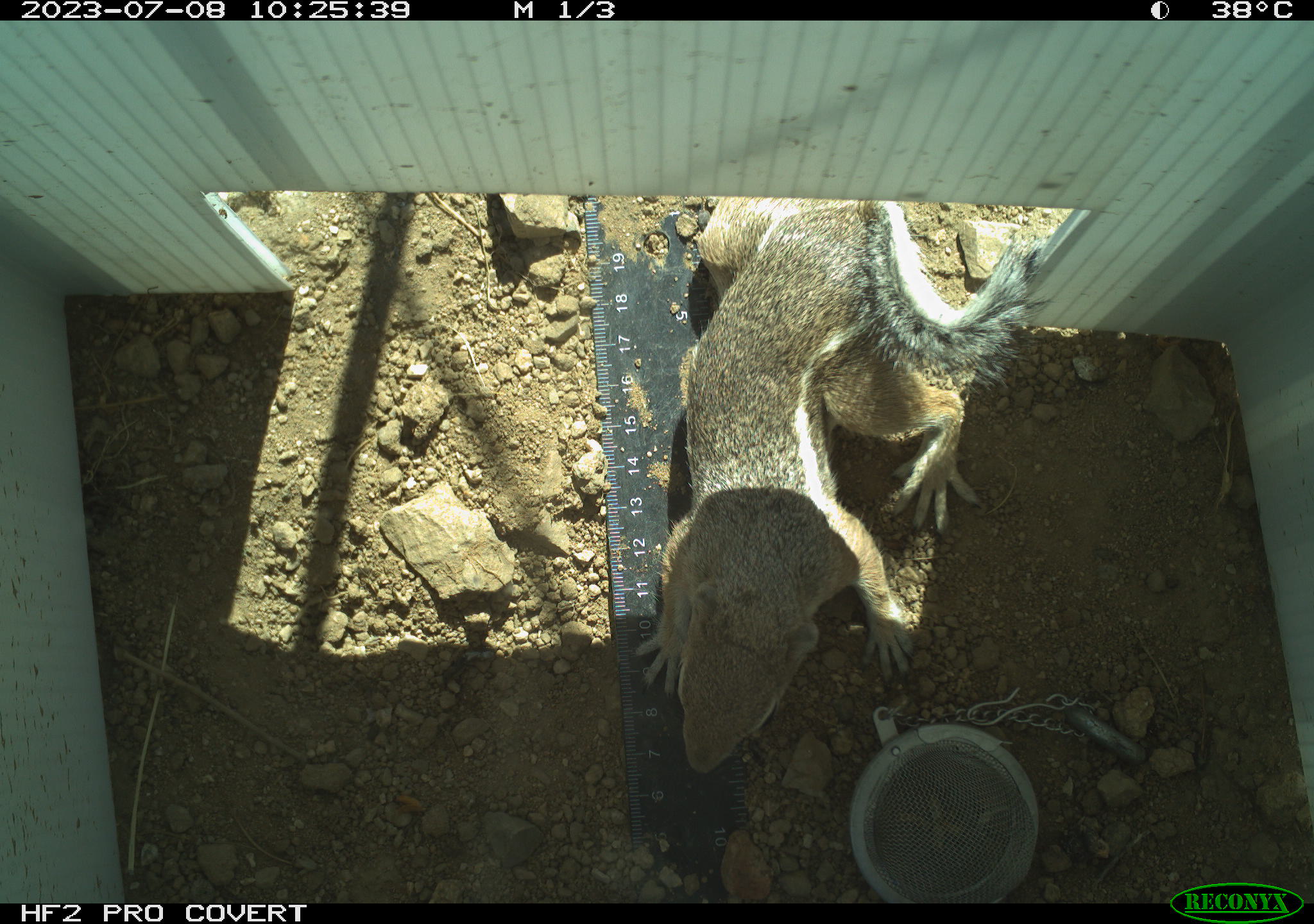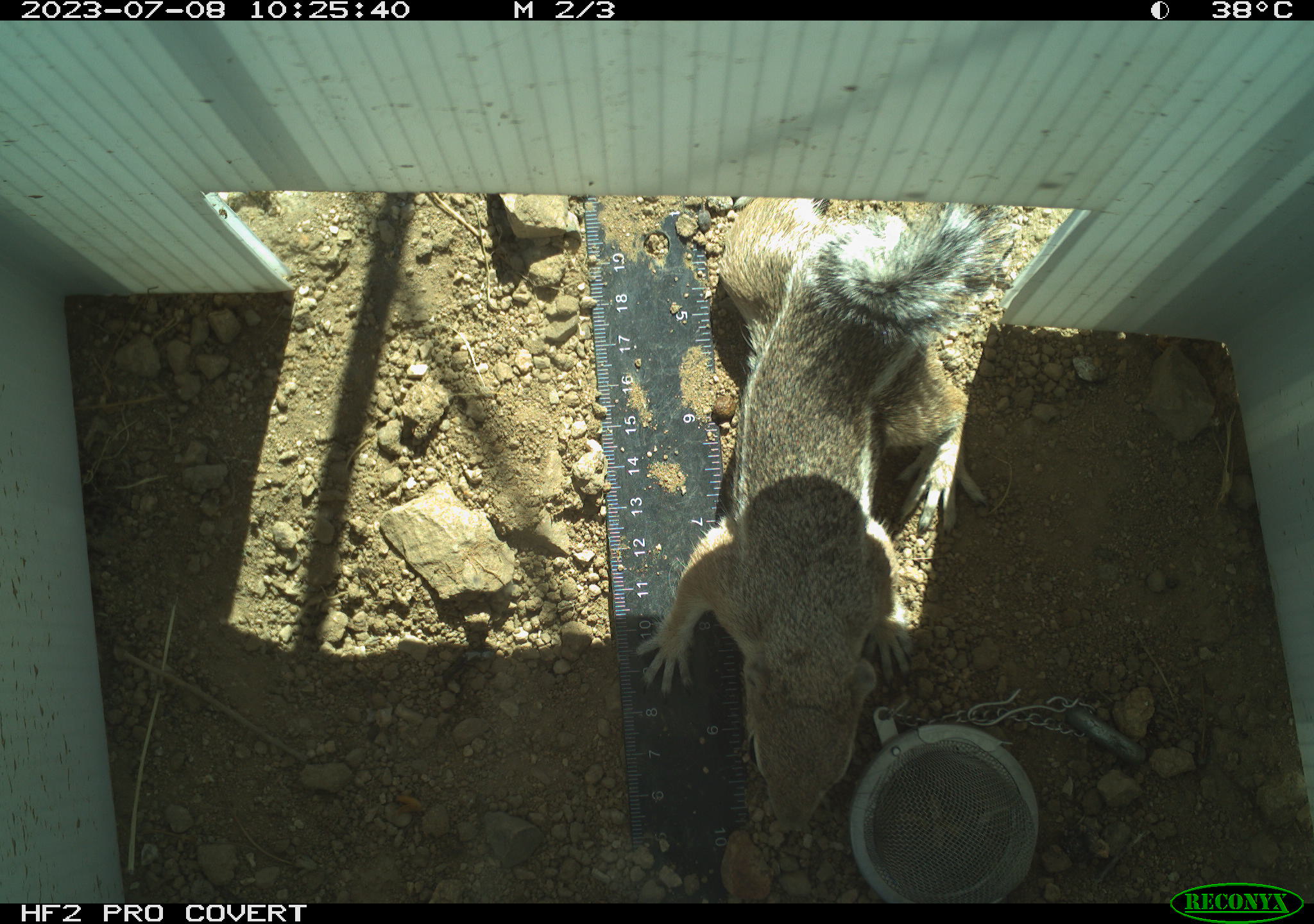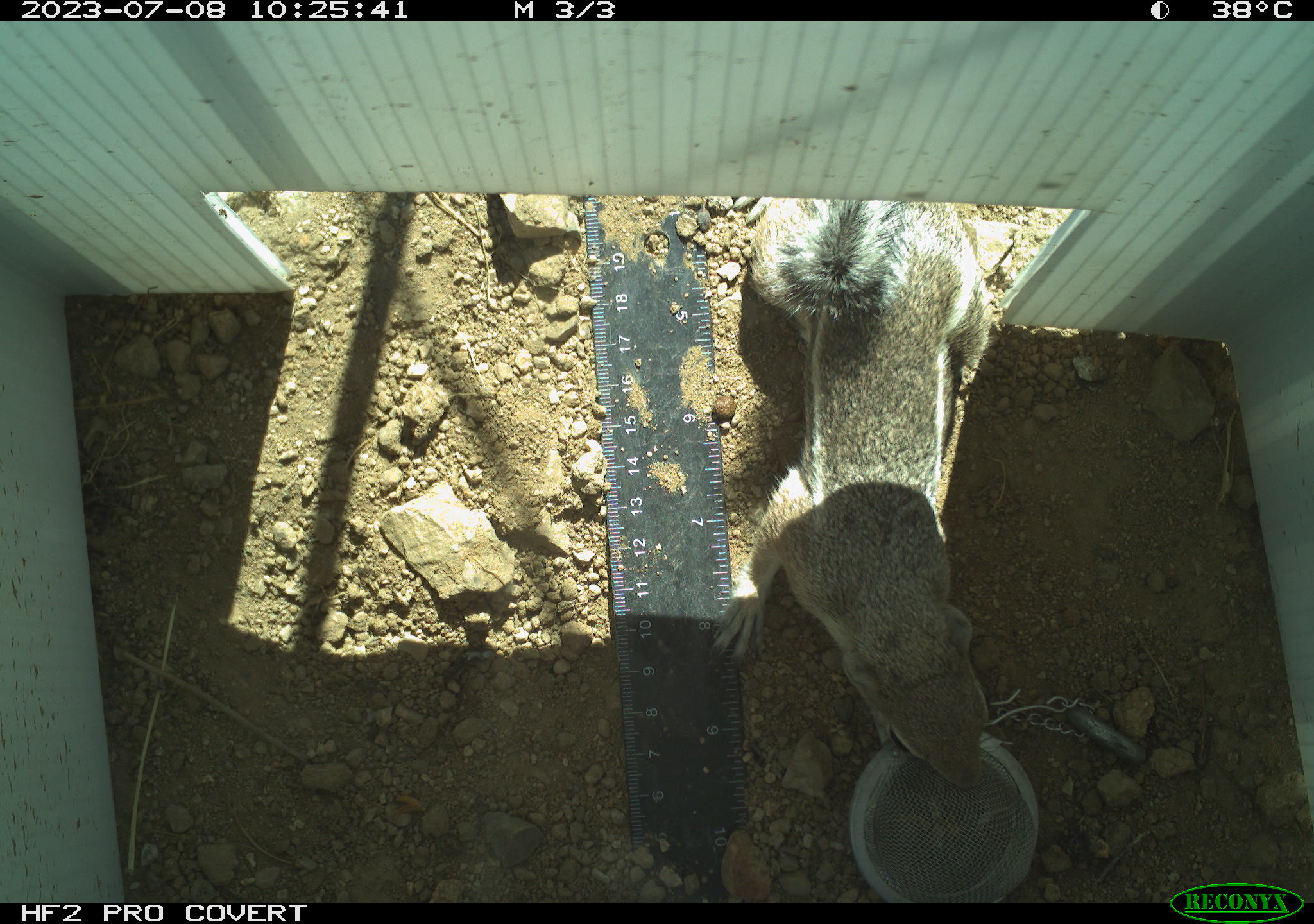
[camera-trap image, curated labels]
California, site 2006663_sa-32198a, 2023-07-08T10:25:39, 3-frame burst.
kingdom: Animalia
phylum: Chordata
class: Mammalia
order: Rodentia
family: Sciuridae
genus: Ammospermophilus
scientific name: Ammospermophilus leucurus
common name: white-tailed antelope squirrel